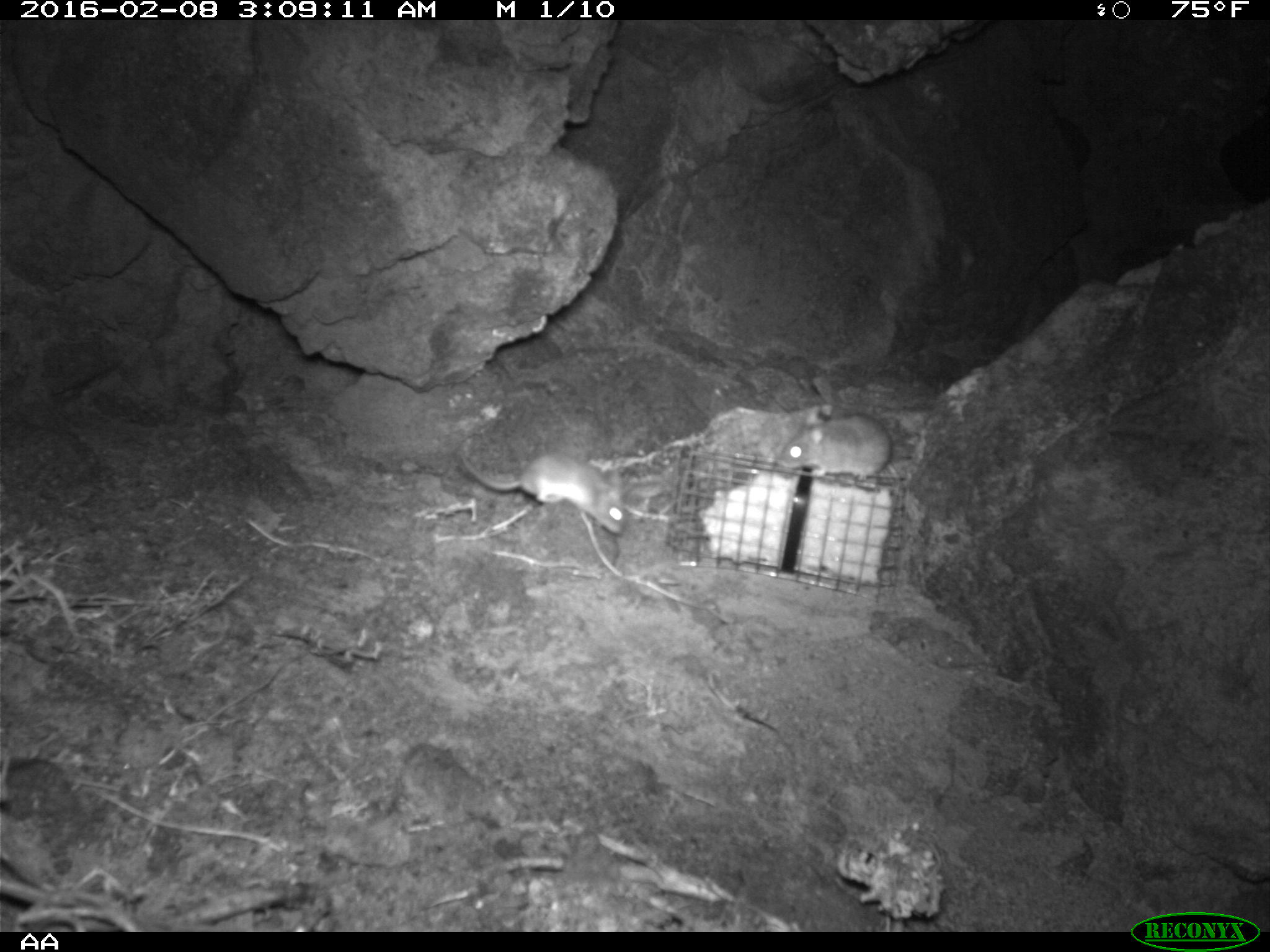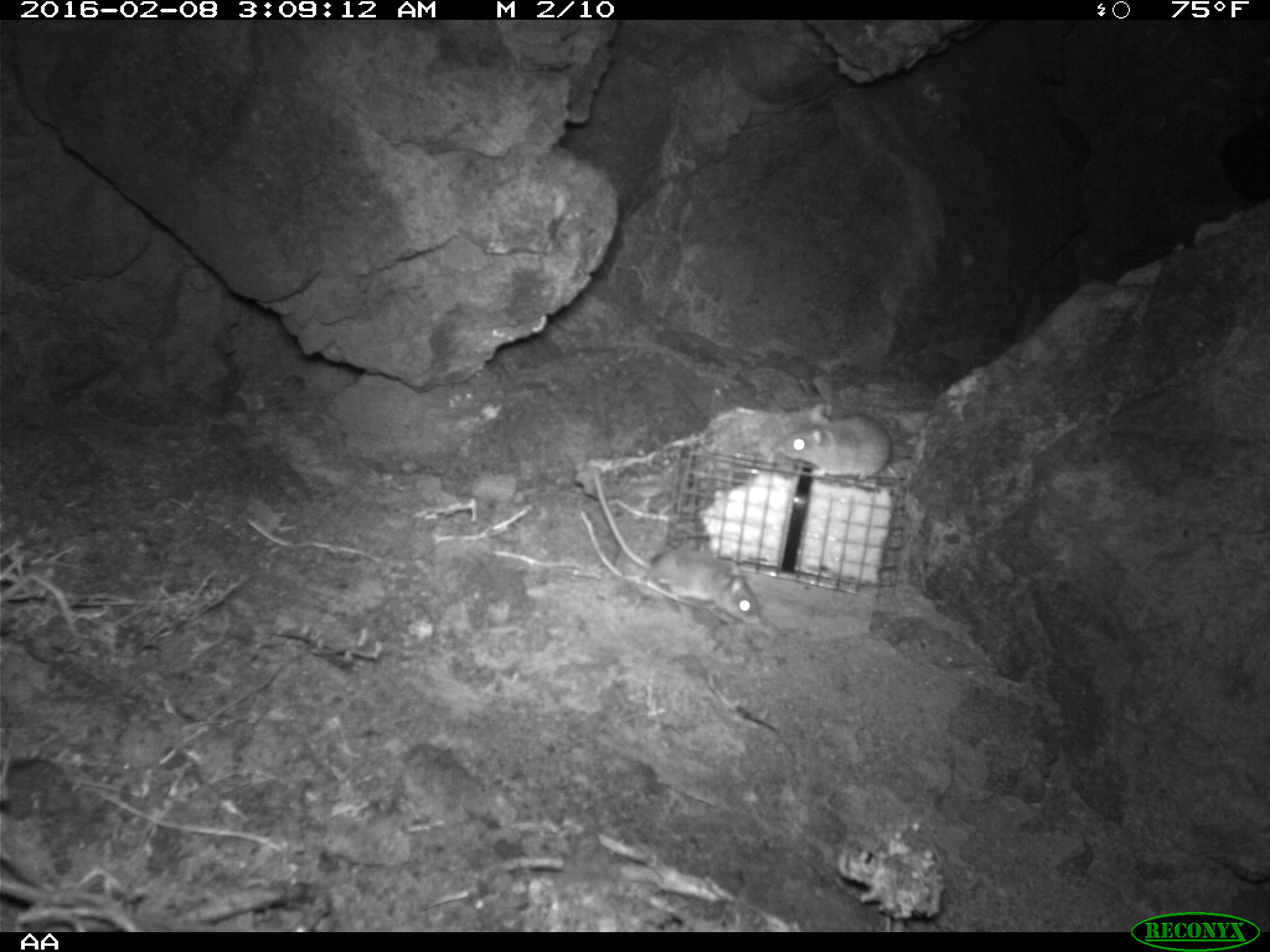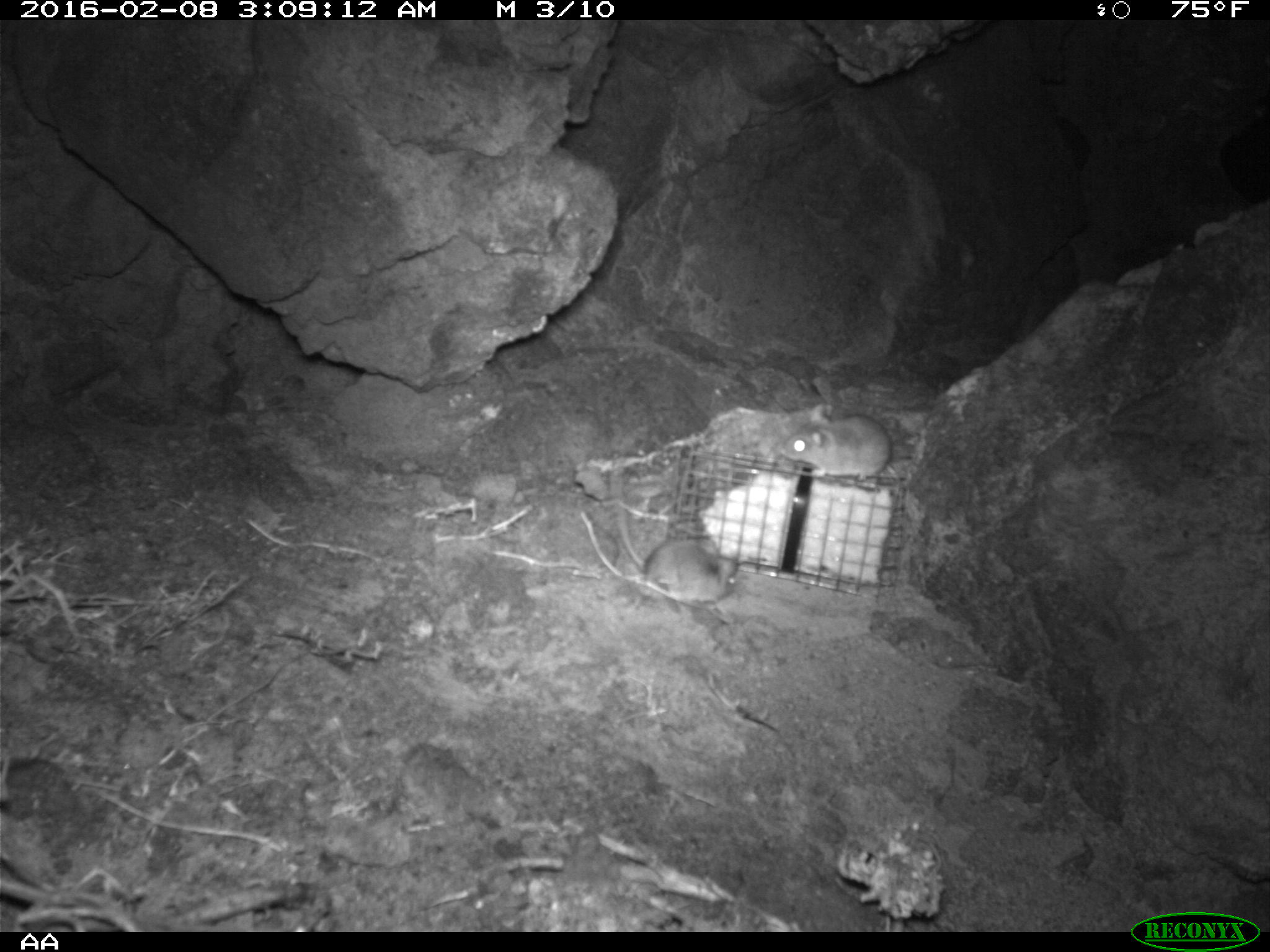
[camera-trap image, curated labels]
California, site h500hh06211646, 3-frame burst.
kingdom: Animalia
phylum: Chordata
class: Mammalia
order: Rodentia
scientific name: Rodentia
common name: rodent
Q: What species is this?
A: Rodent (Rodentia).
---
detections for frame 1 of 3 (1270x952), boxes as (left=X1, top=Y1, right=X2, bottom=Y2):
rodent: (left=456, top=442, right=624, bottom=531); (left=779, top=403, right=901, bottom=492)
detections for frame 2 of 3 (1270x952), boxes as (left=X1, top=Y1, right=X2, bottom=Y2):
rodent: (left=592, top=462, right=764, bottom=625); (left=778, top=400, right=913, bottom=483)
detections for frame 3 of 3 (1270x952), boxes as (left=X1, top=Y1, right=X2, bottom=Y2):
rodent: (left=602, top=461, right=739, bottom=604); (left=776, top=402, right=890, bottom=479)